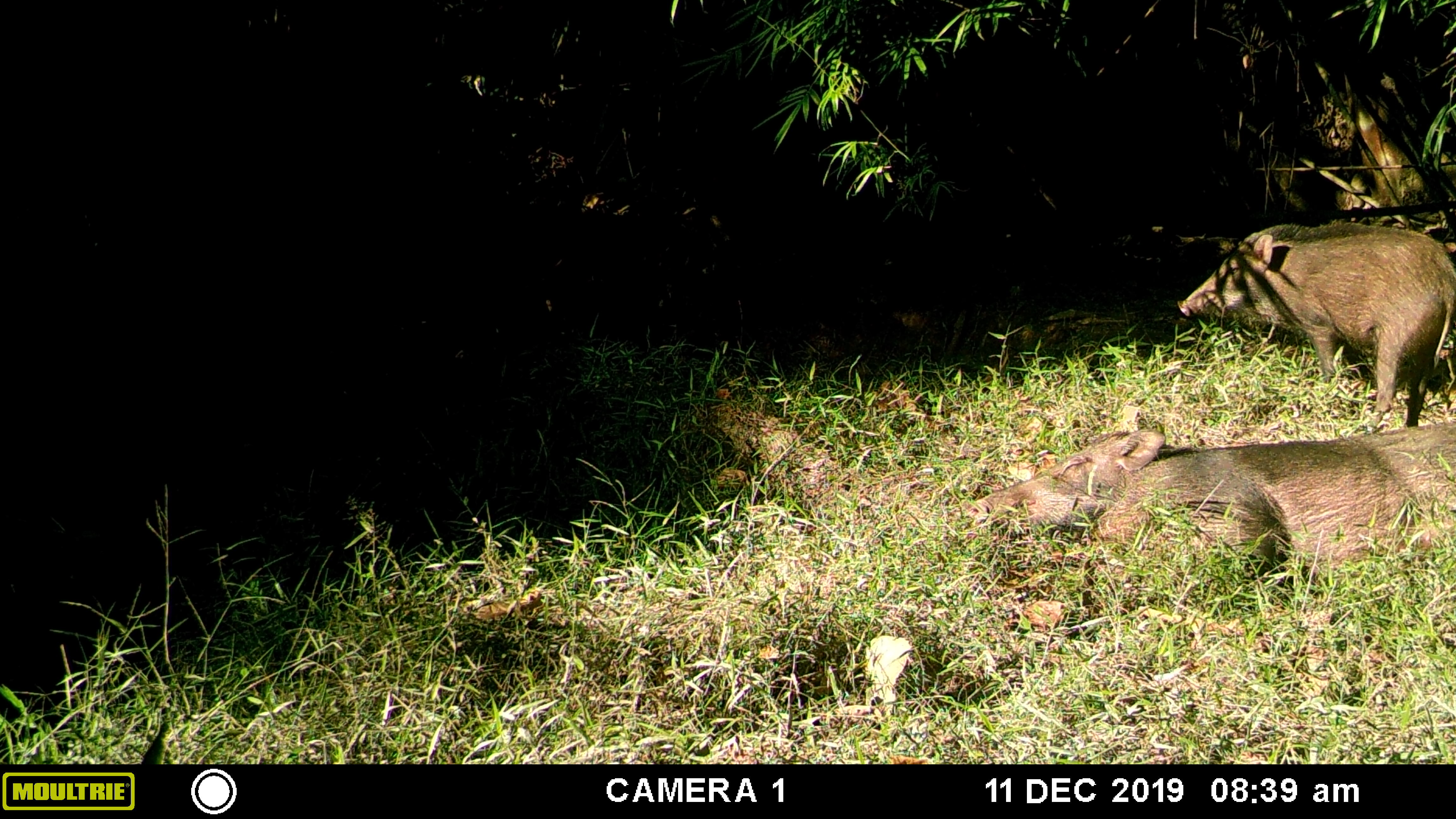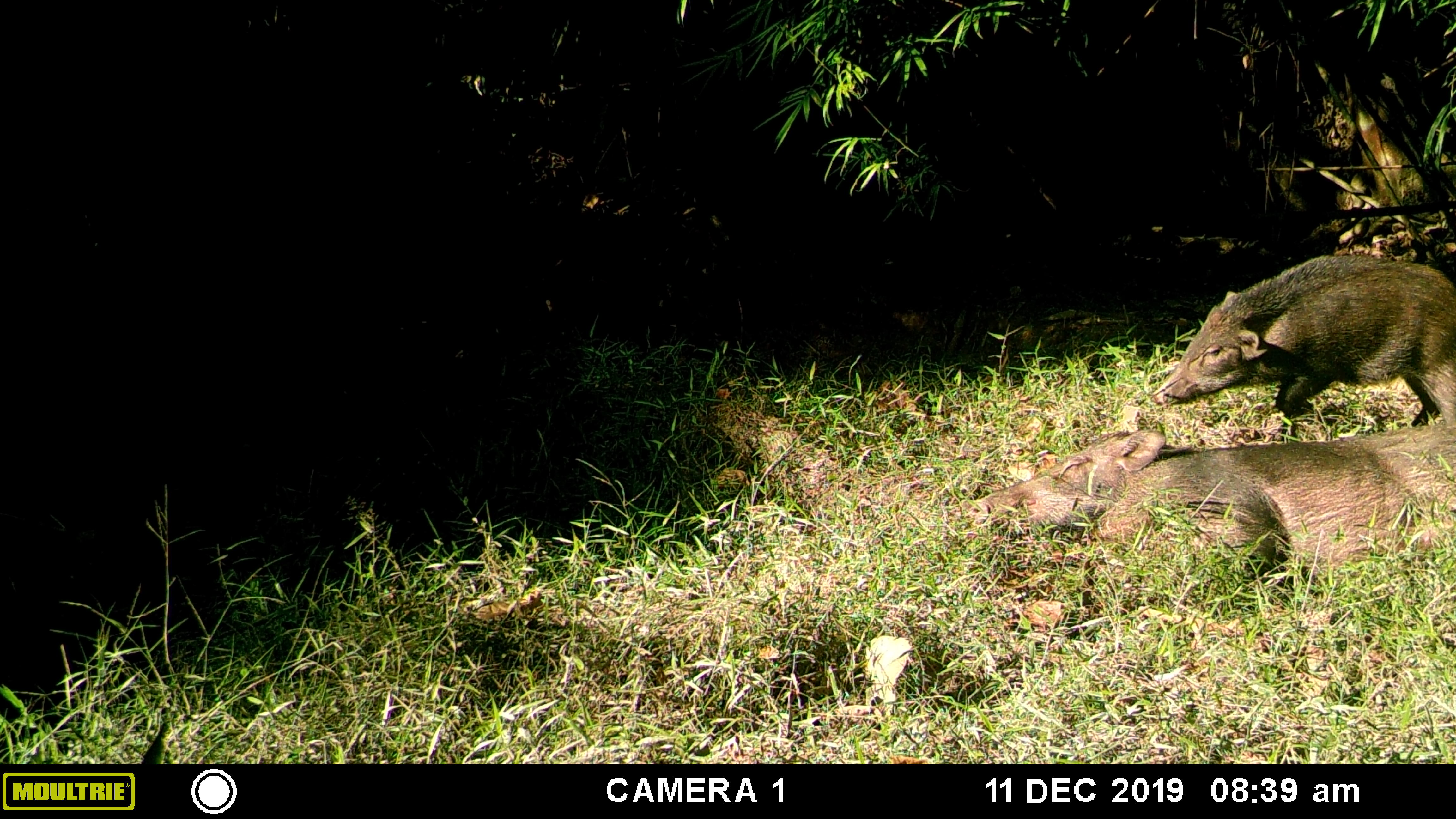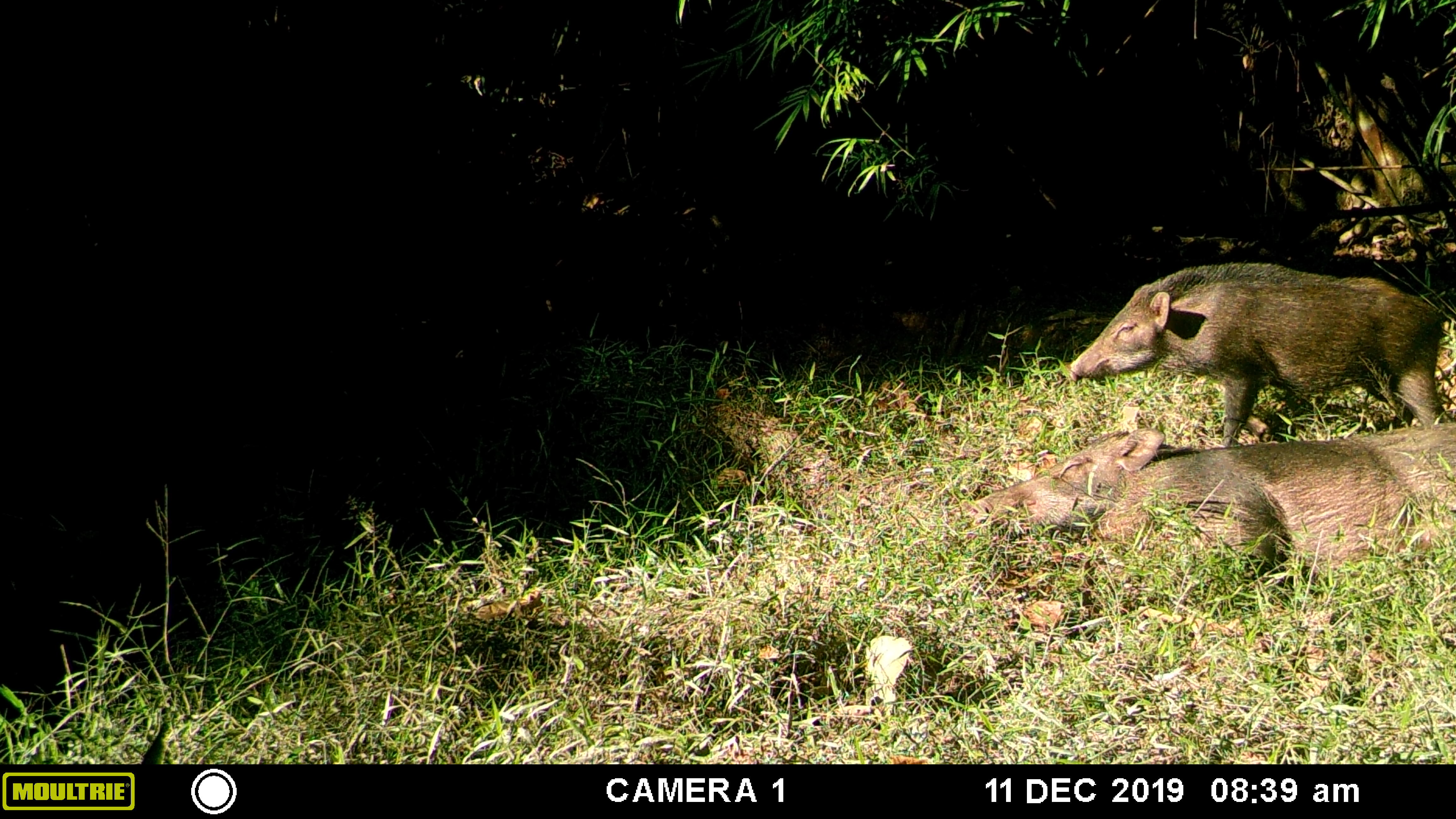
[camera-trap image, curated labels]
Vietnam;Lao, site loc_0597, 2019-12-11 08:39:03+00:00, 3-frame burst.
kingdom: Animalia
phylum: Chordata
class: Mammalia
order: Artiodactyla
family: Suidae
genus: Sus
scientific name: Sus scrofa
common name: eurasian wild pig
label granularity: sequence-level